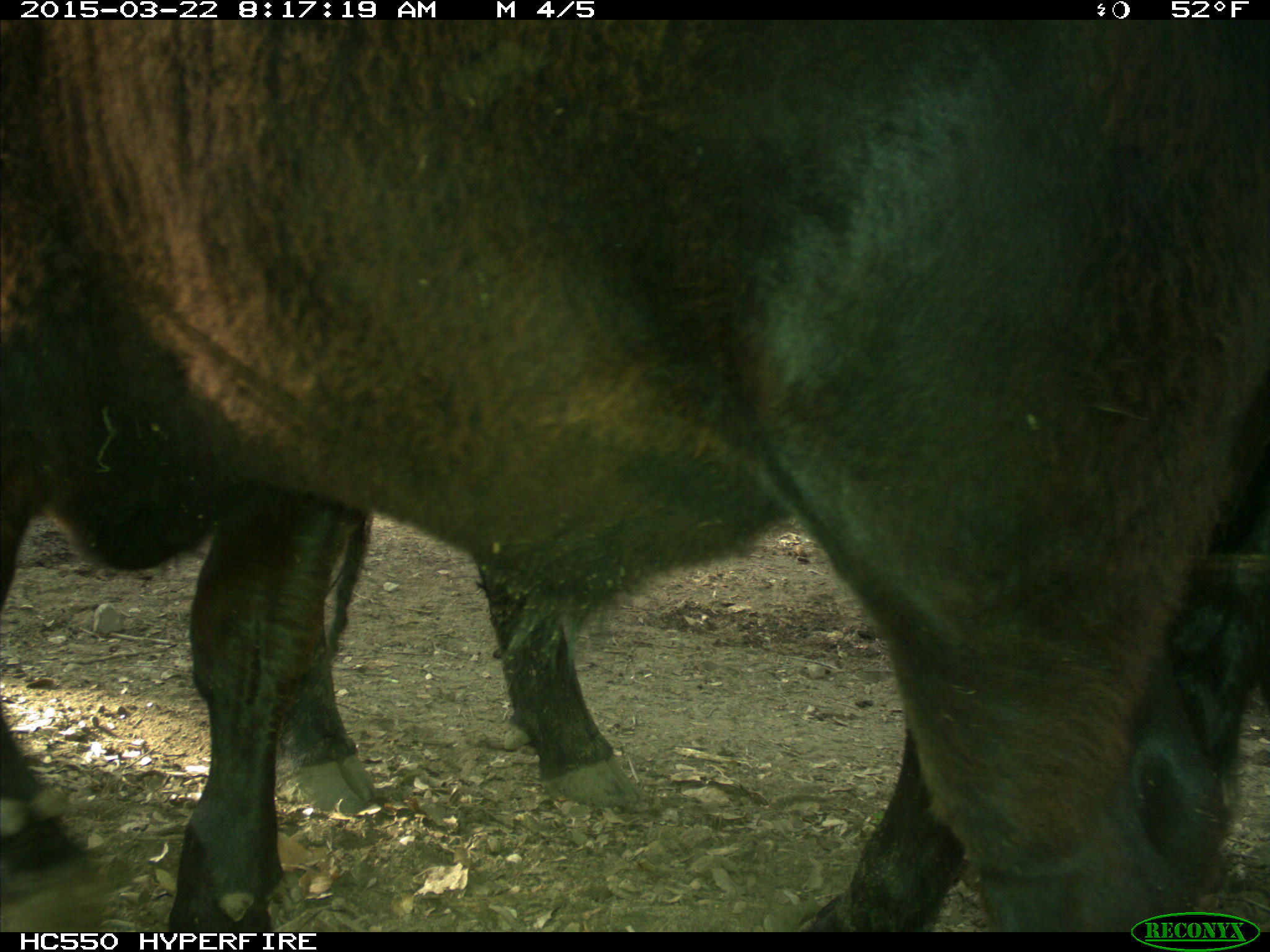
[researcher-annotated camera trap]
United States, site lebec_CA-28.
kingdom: Animalia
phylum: Chordata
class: Mammalia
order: Artiodactyla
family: Bovidae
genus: Bos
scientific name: Bos taurus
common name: domestic cow